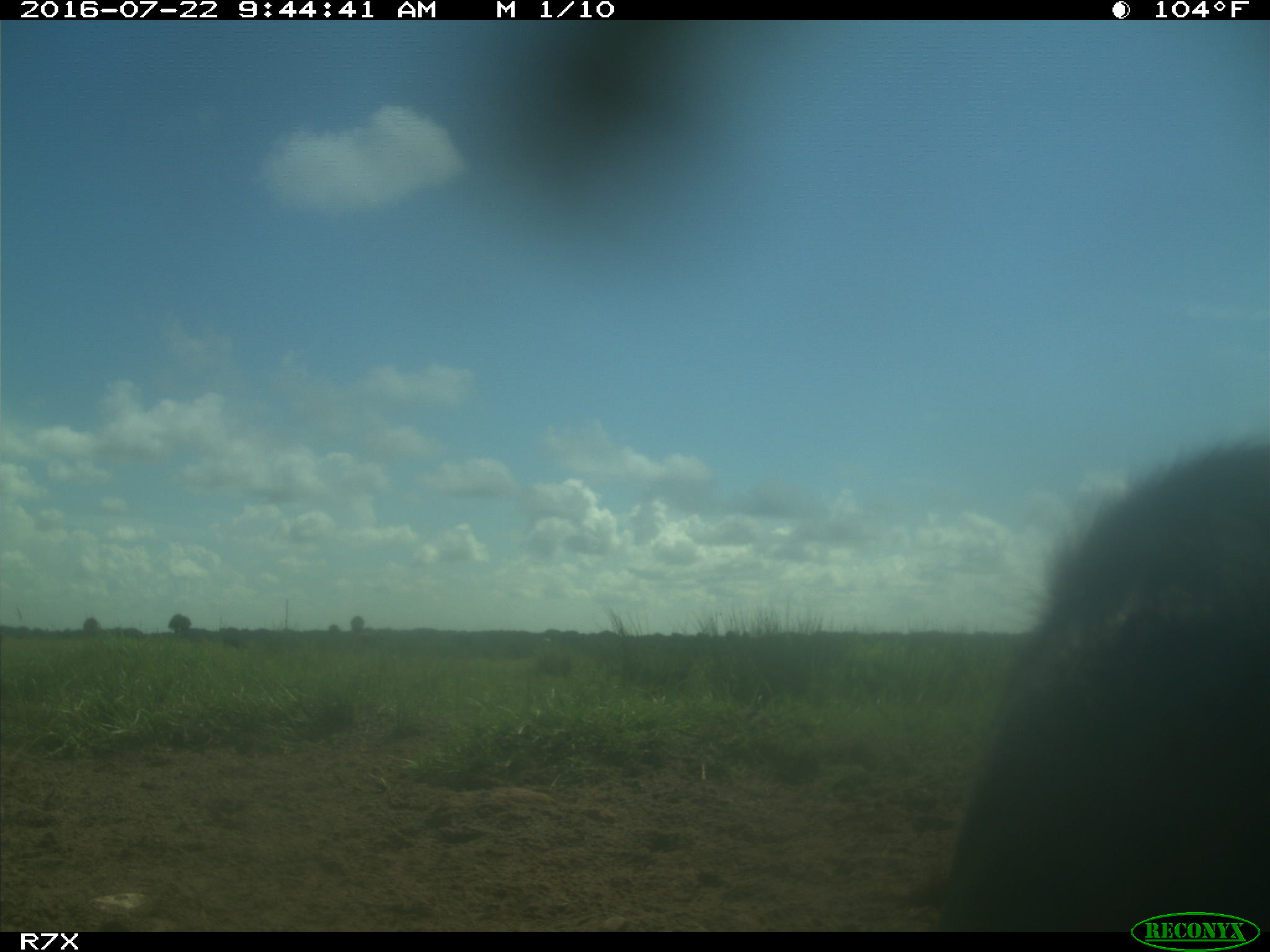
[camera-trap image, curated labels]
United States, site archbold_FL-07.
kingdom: Animalia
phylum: Chordata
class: Mammalia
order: Artiodactyla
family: Bovidae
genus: Bos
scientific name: Bos taurus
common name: domestic cow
Bos taurus (domestic cow).